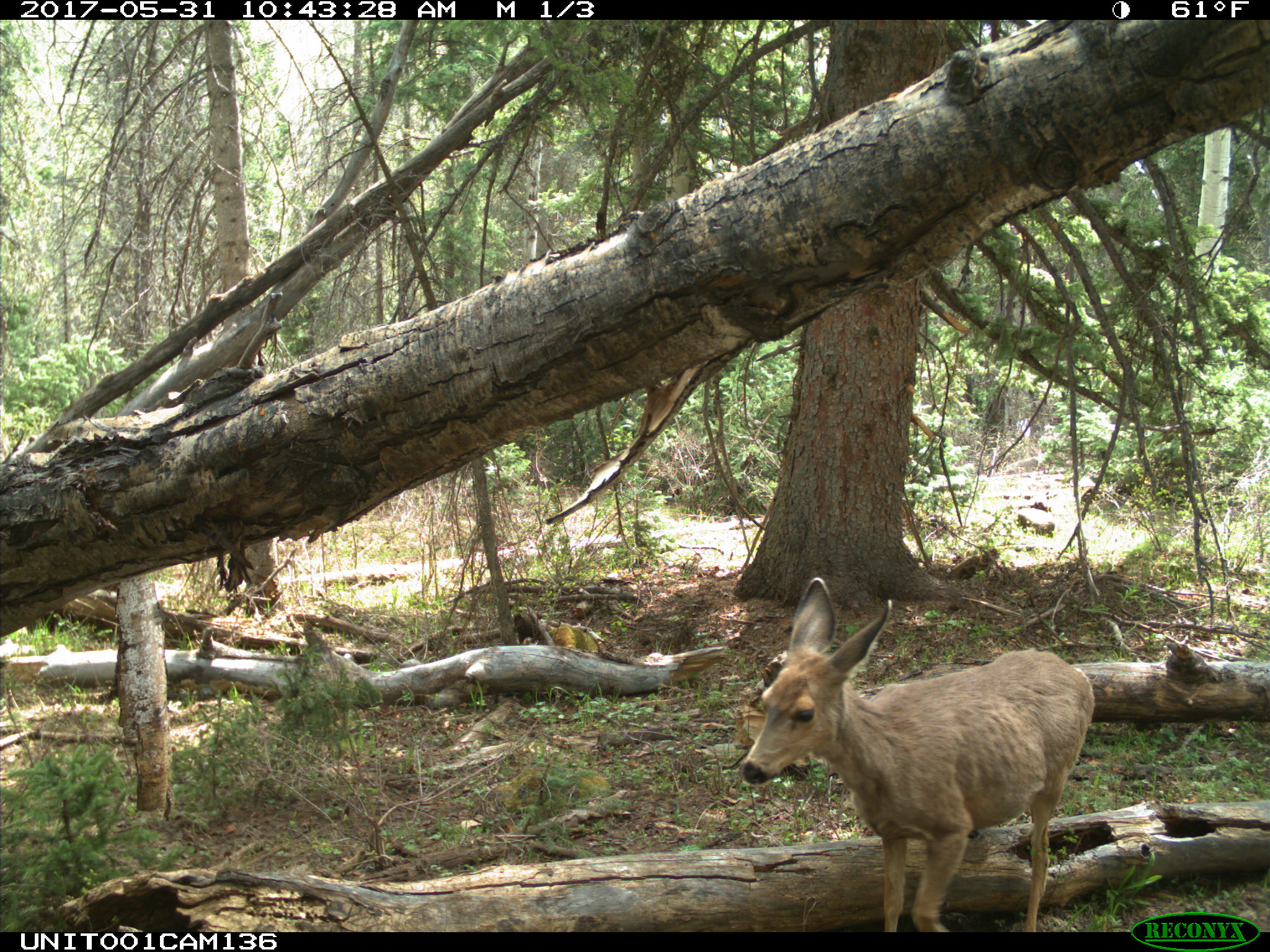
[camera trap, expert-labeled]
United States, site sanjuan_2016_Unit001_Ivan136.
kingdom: Animalia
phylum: Chordata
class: Mammalia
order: Artiodactyla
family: Cervidae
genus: Odocoileus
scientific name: Odocoileus hemionus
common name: mule deer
Odocoileus hemionus (mule deer).